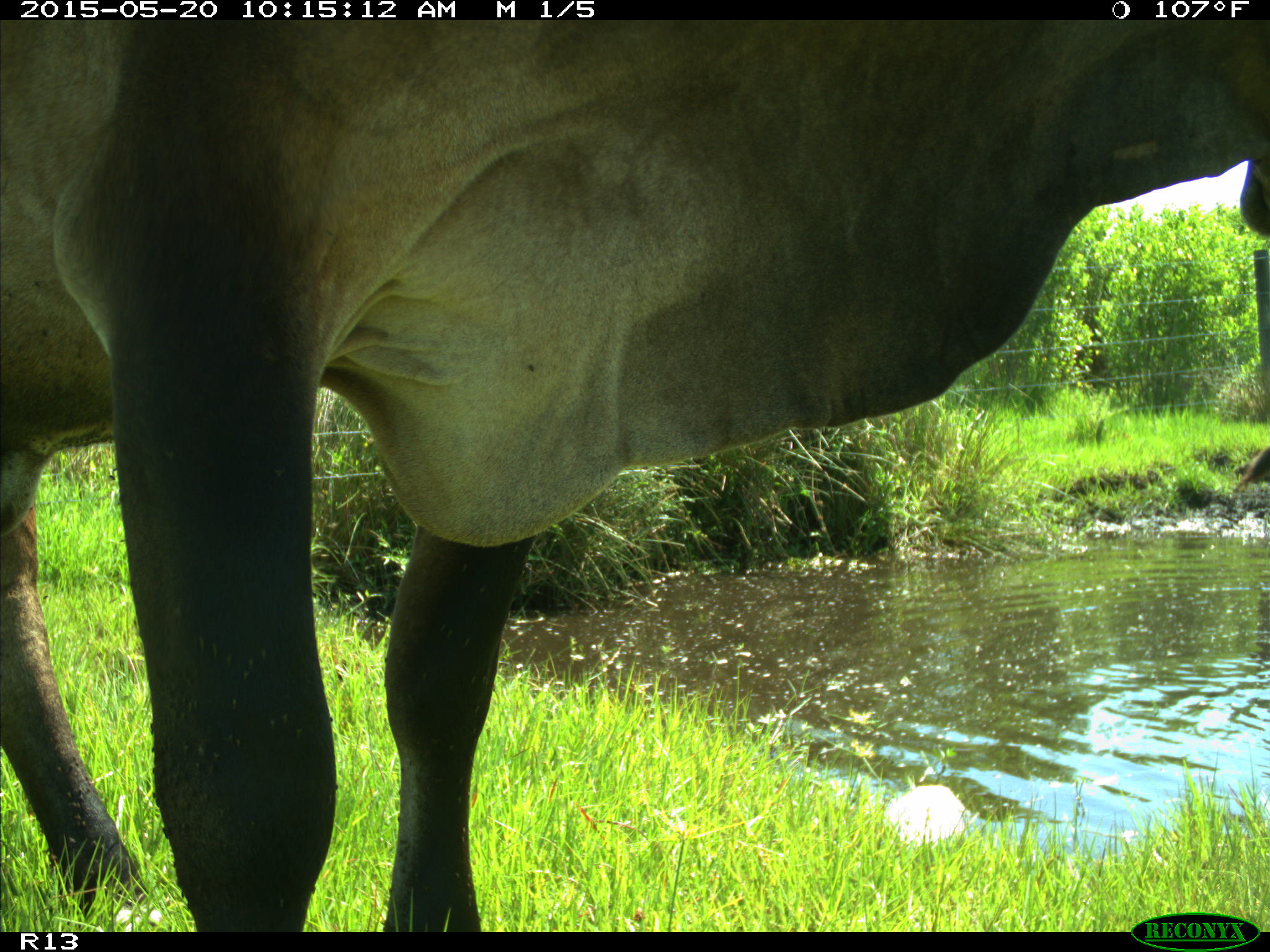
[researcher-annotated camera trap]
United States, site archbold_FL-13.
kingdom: Animalia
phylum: Chordata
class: Mammalia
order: Artiodactyla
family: Bovidae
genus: Bos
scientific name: Bos taurus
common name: domestic cow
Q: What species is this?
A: Bos taurus (domestic cow).